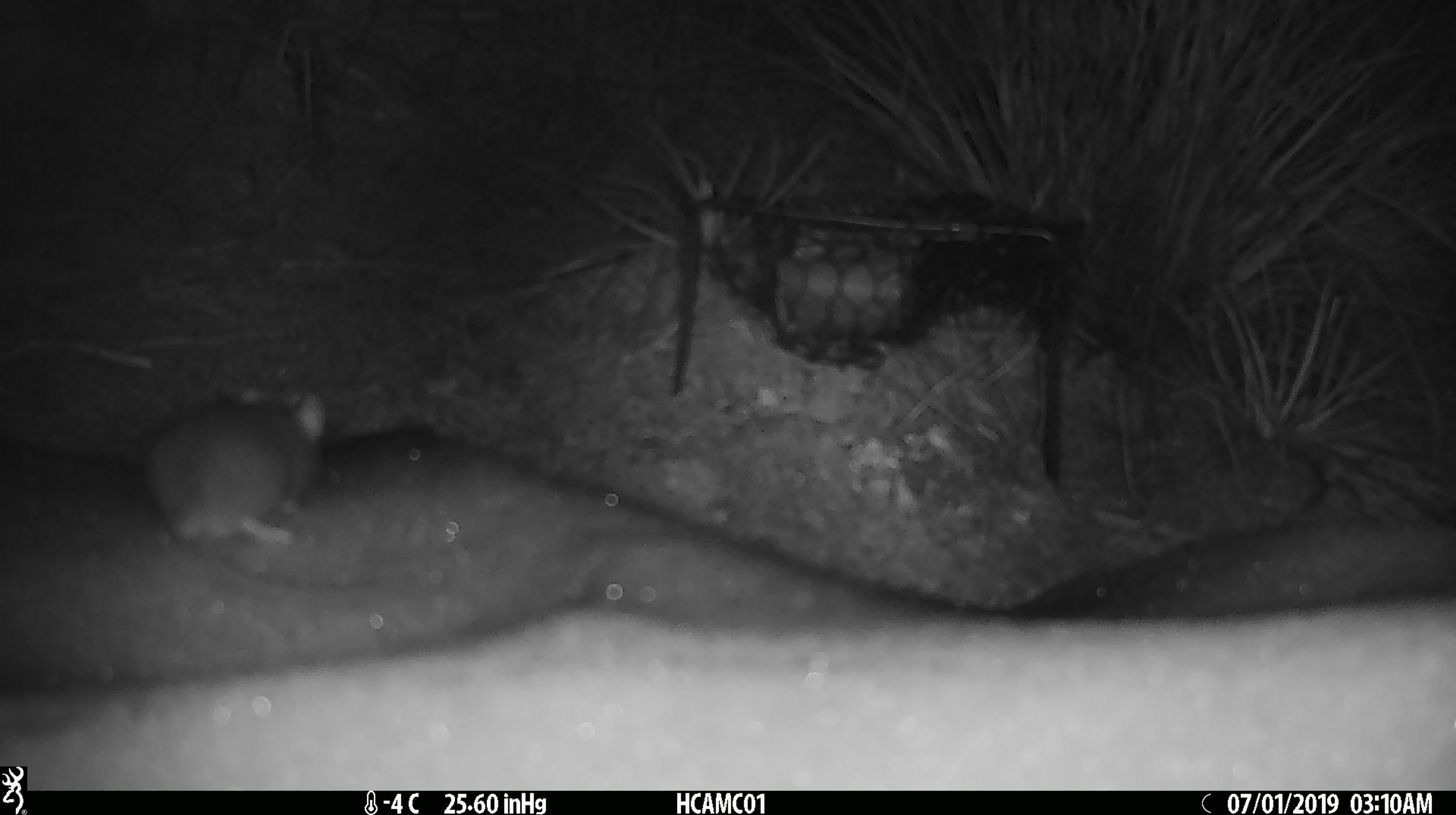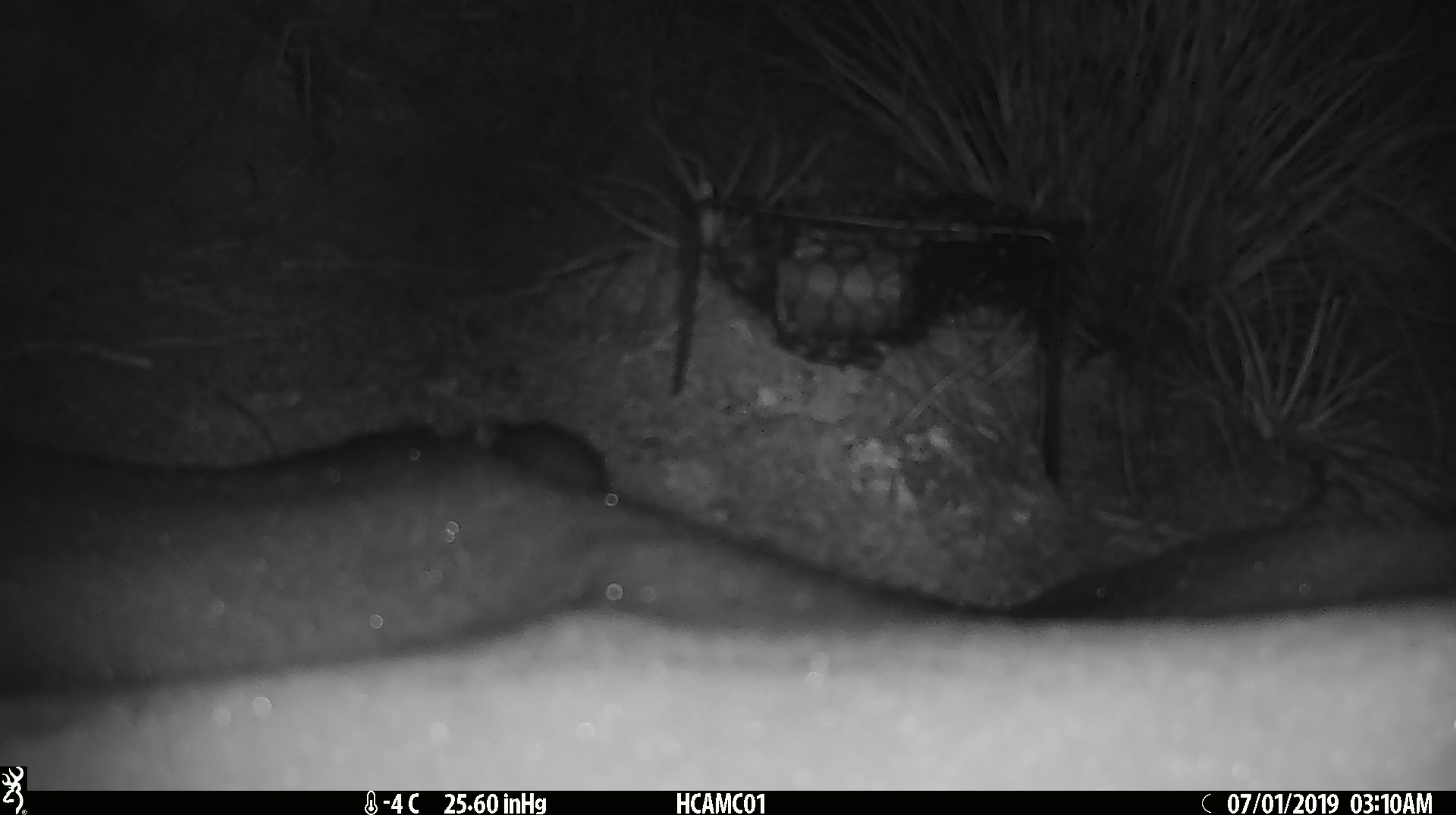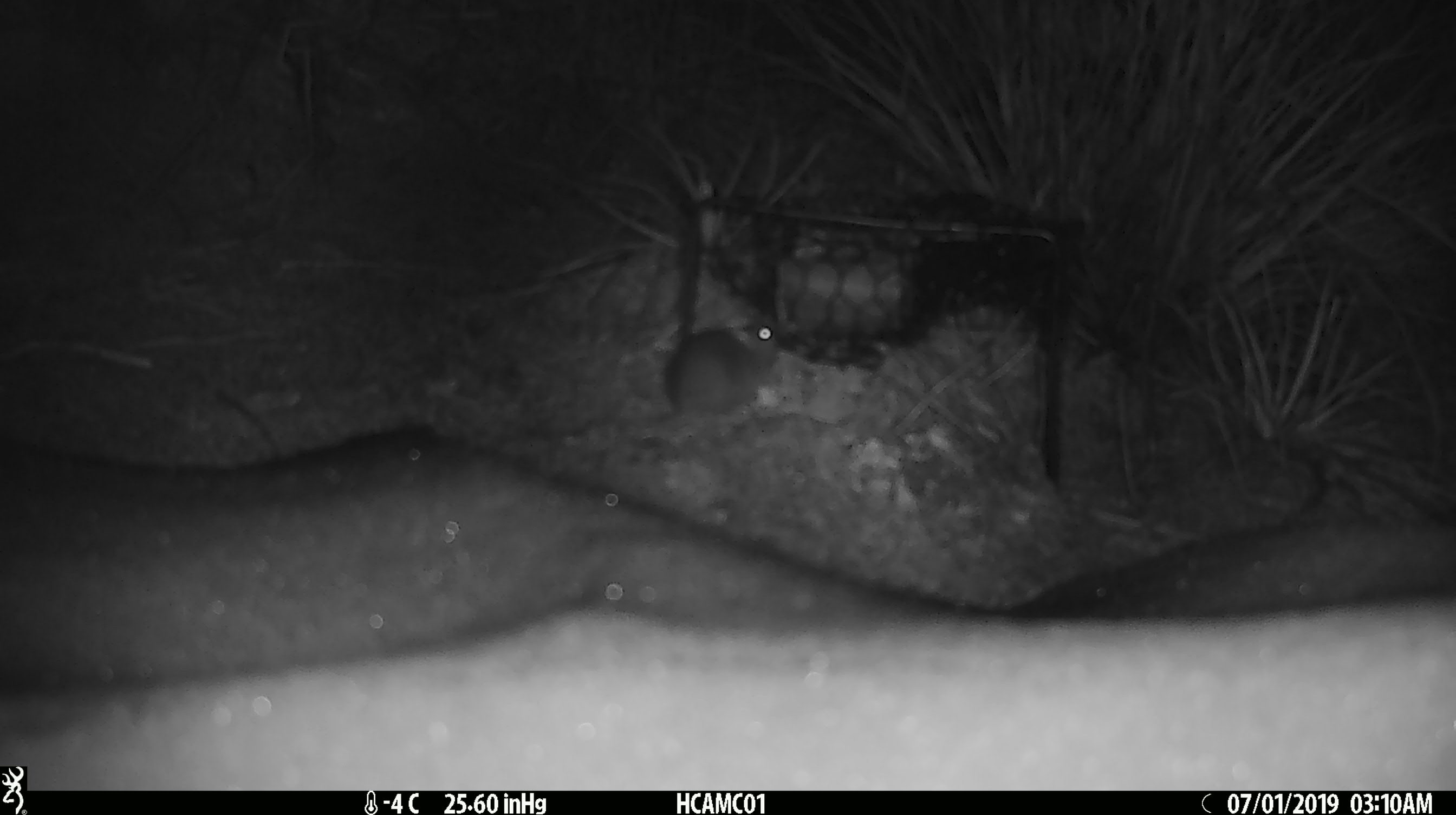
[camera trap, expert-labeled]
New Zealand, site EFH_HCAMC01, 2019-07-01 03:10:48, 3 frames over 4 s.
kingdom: Animalia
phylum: Chordata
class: Mammalia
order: Rodentia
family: Muridae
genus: Mus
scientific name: Mus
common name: mouse